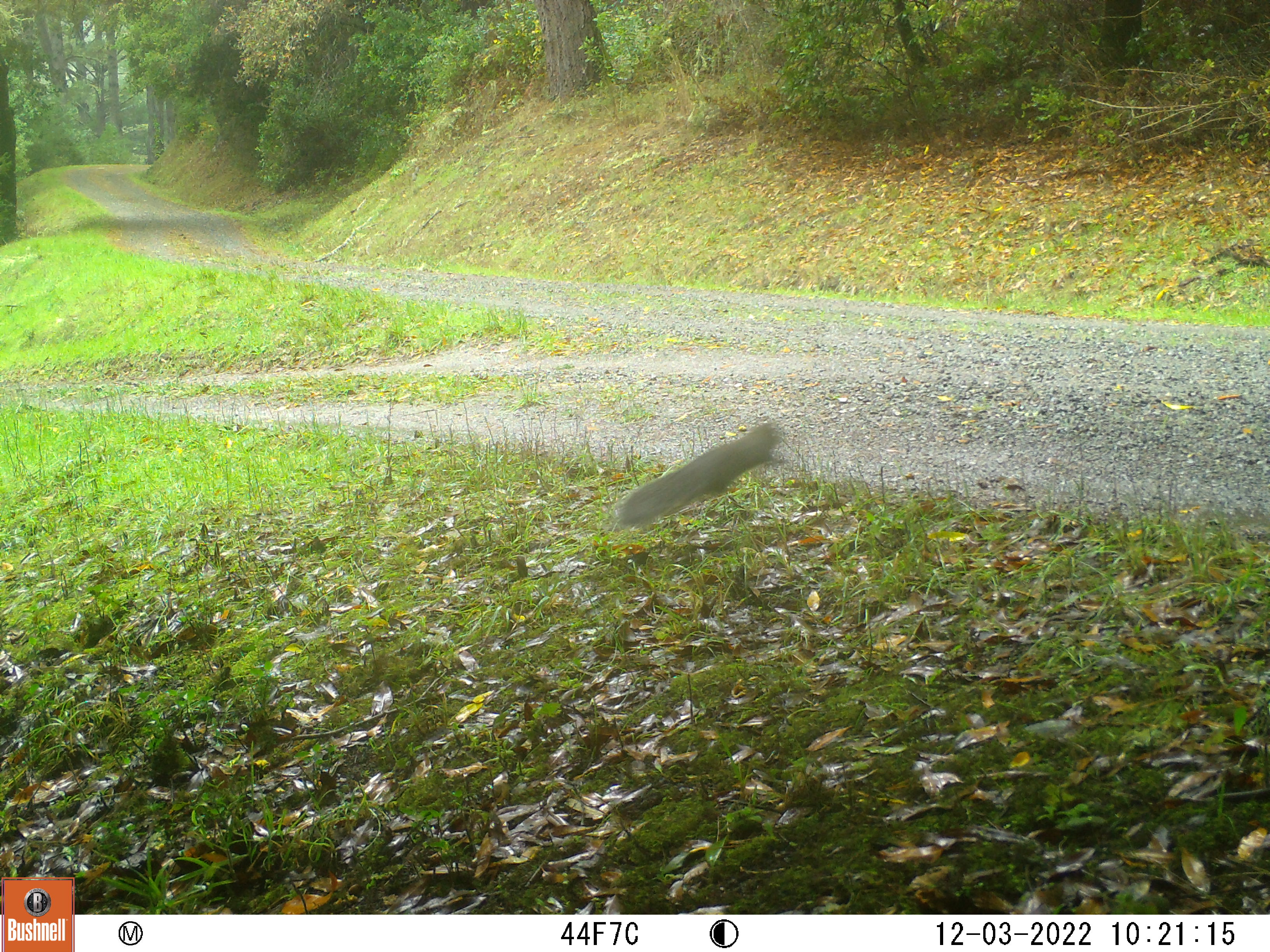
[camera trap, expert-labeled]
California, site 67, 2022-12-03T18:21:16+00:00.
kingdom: Animalia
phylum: Chordata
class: Mammalia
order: Rodentia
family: Sciuridae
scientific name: Sciuridae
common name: squirrel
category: unknown squirrel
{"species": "unknown squirrel (squirrel) (Sciuridae)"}